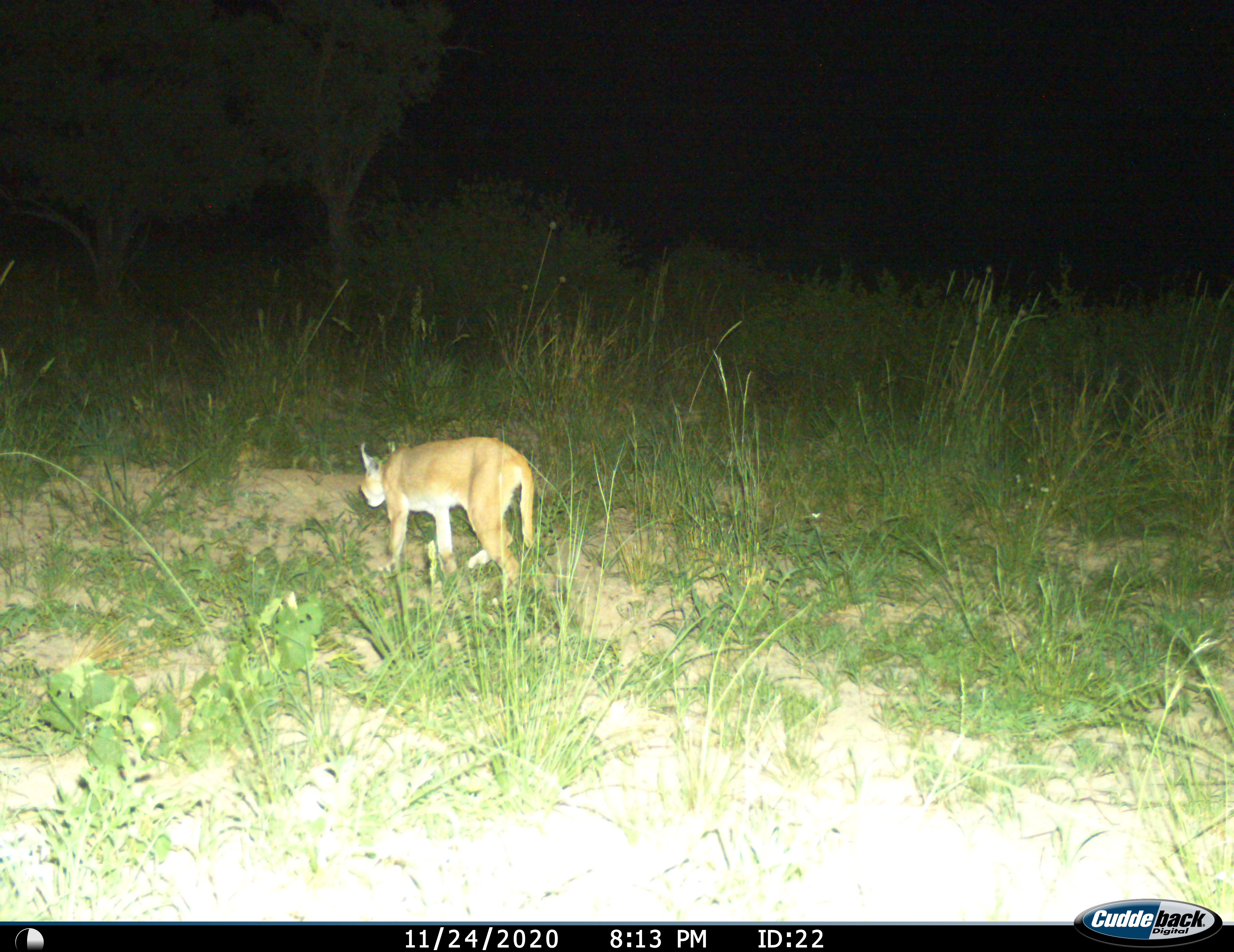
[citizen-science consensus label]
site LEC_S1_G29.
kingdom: Animalia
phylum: Chordata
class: Mammalia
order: Carnivora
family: Felidae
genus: Caracal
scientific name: Caracal caracal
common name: caracal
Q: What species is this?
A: Caracal (Caracal caracal).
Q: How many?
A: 1.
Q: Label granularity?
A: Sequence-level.